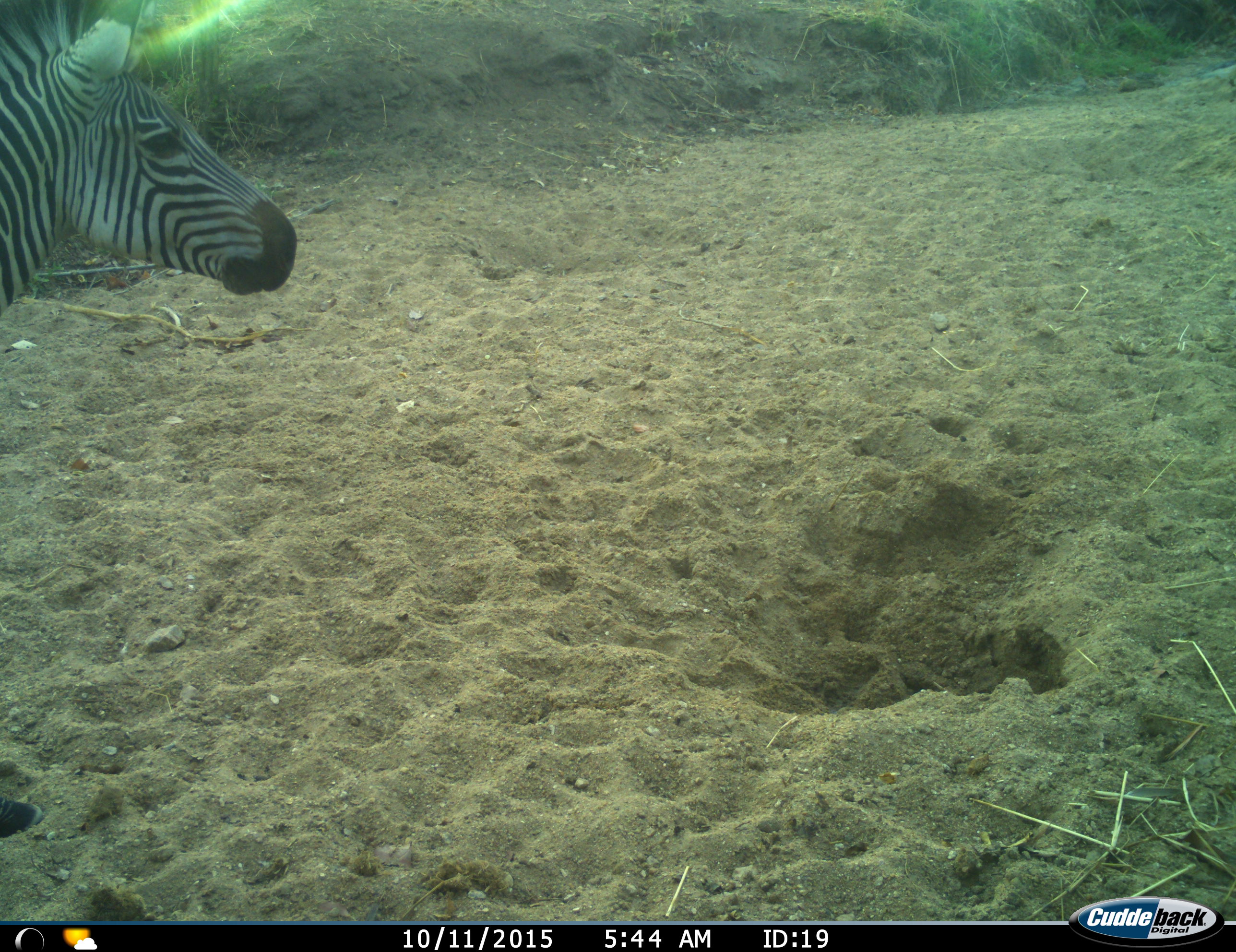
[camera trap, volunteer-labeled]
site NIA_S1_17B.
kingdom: Animalia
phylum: Chordata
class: Mammalia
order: Perissodactyla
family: Equidae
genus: Equus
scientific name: Equus quagga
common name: plains zebra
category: zebraplains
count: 1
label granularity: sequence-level